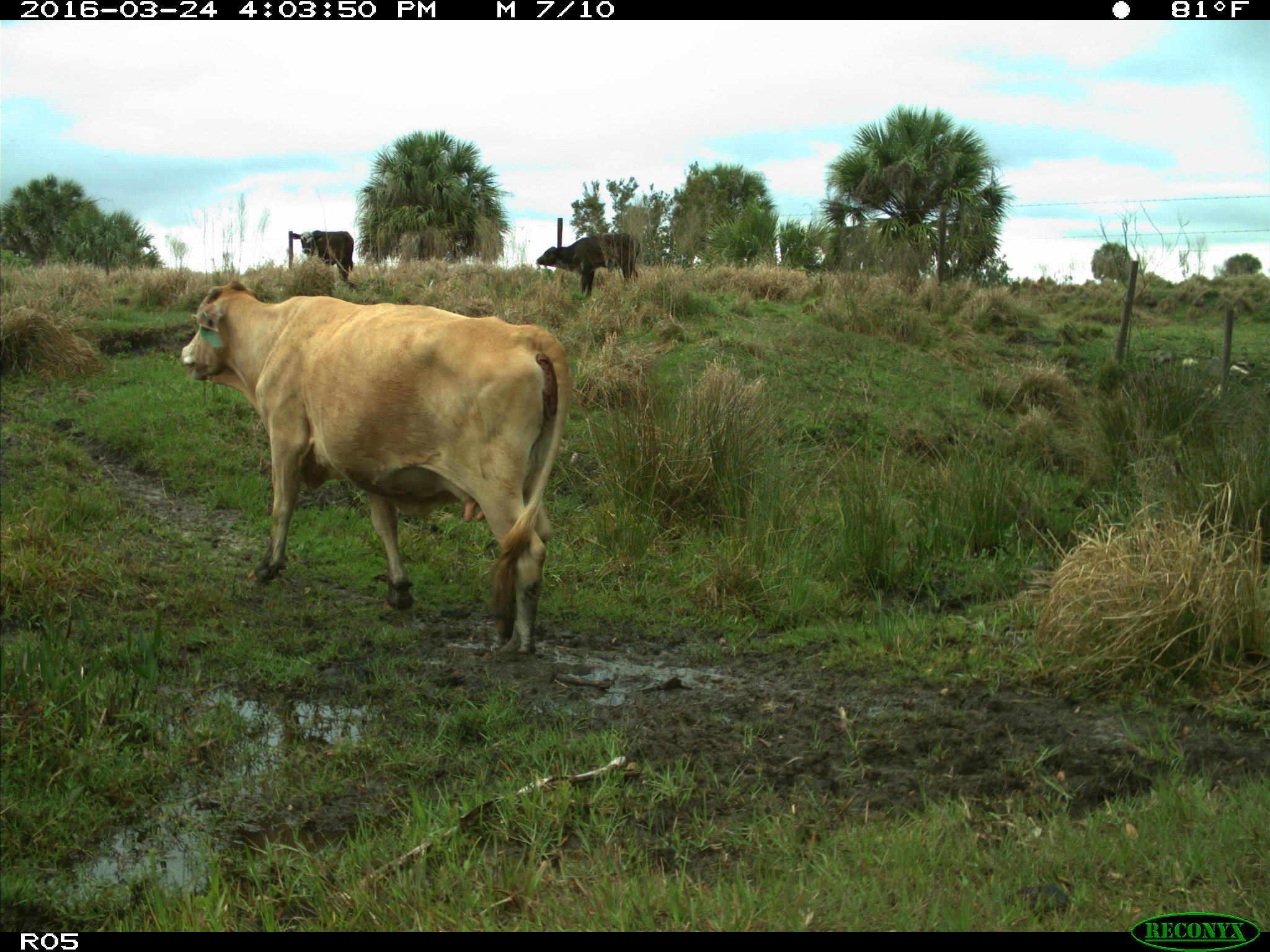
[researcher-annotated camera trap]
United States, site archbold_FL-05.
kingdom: Animalia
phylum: Chordata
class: Mammalia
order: Artiodactyla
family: Bovidae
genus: Bos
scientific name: Bos taurus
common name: domestic cow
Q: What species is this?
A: Bos taurus (domestic cow).